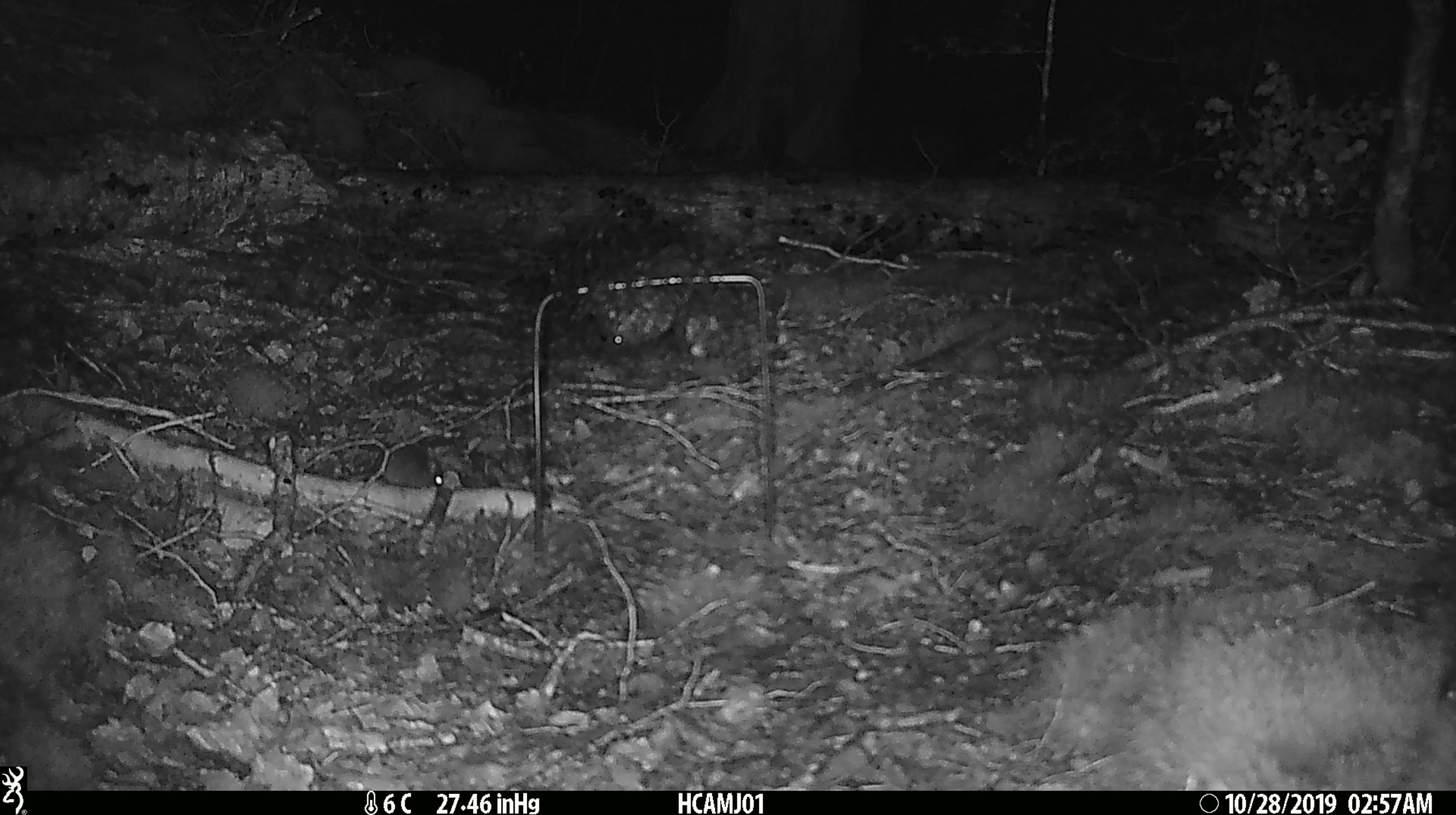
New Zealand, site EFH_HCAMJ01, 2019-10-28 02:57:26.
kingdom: Animalia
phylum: Chordata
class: Mammalia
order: Rodentia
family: Muridae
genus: Mus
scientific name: Mus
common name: mouse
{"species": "mouse (Mus)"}